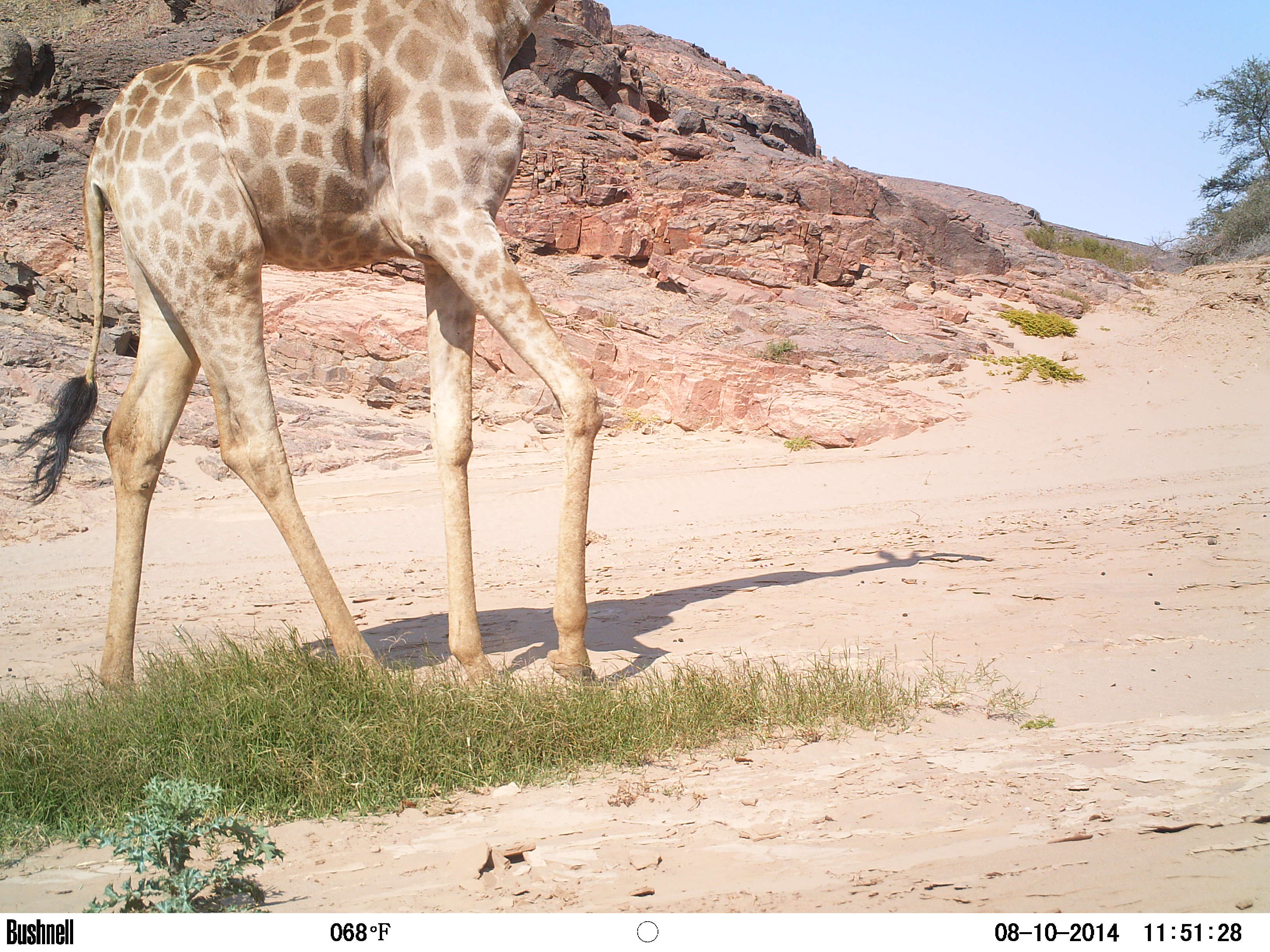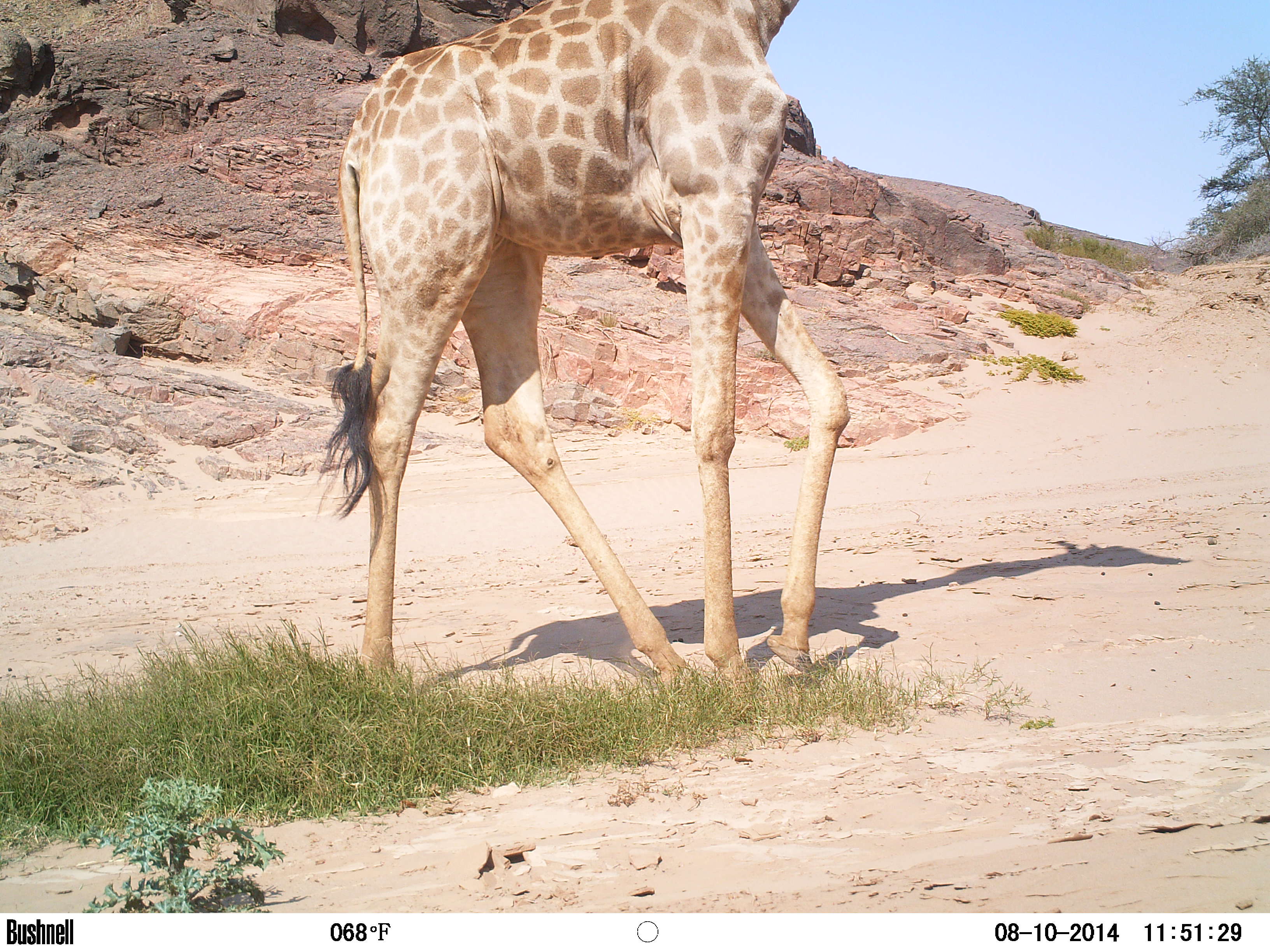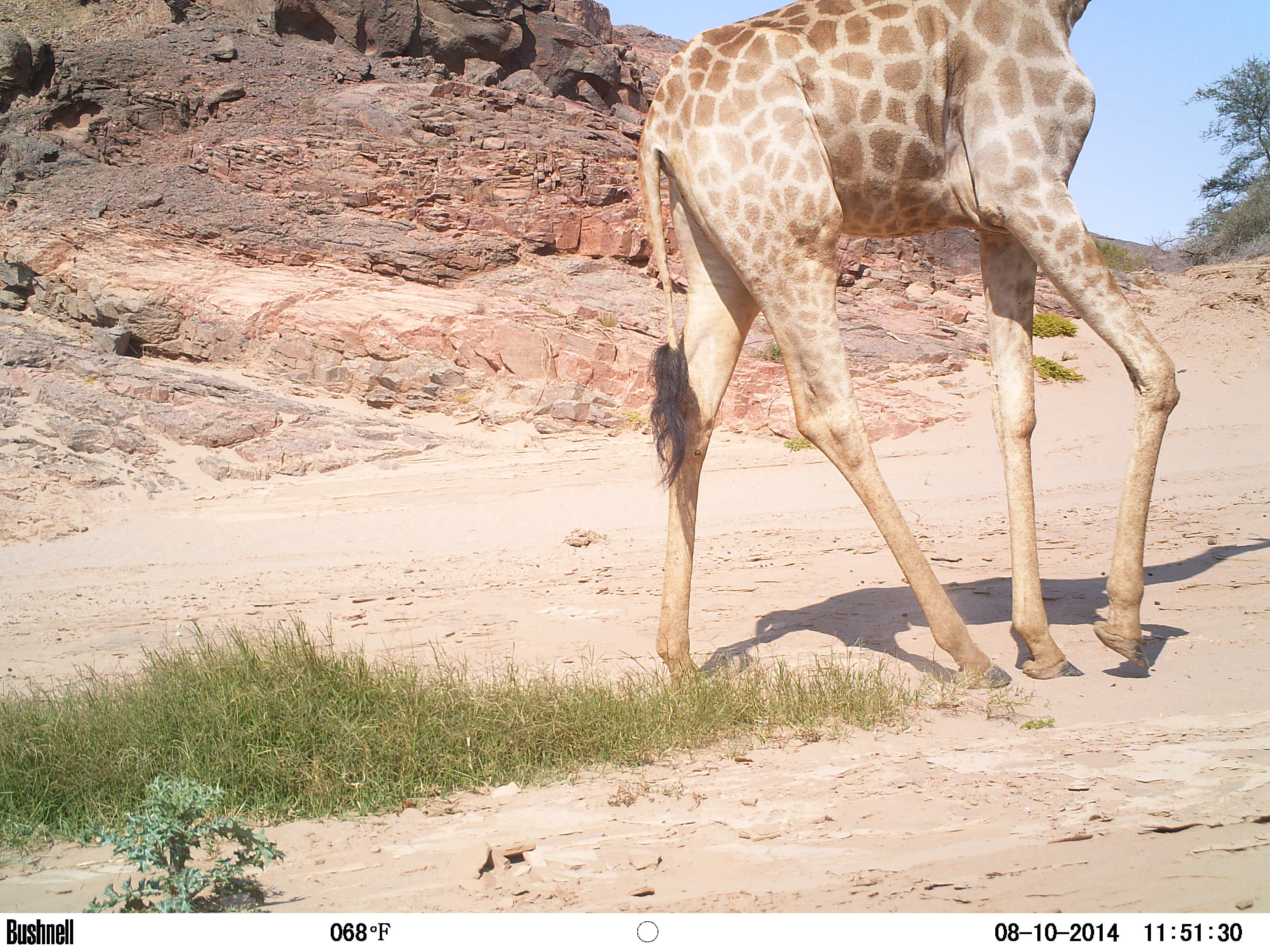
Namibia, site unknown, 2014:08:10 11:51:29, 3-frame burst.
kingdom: Animalia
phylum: Chordata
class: Mammalia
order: Artiodactyla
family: Giraffidae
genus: Giraffa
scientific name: Giraffa camelopardalis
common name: giraffe